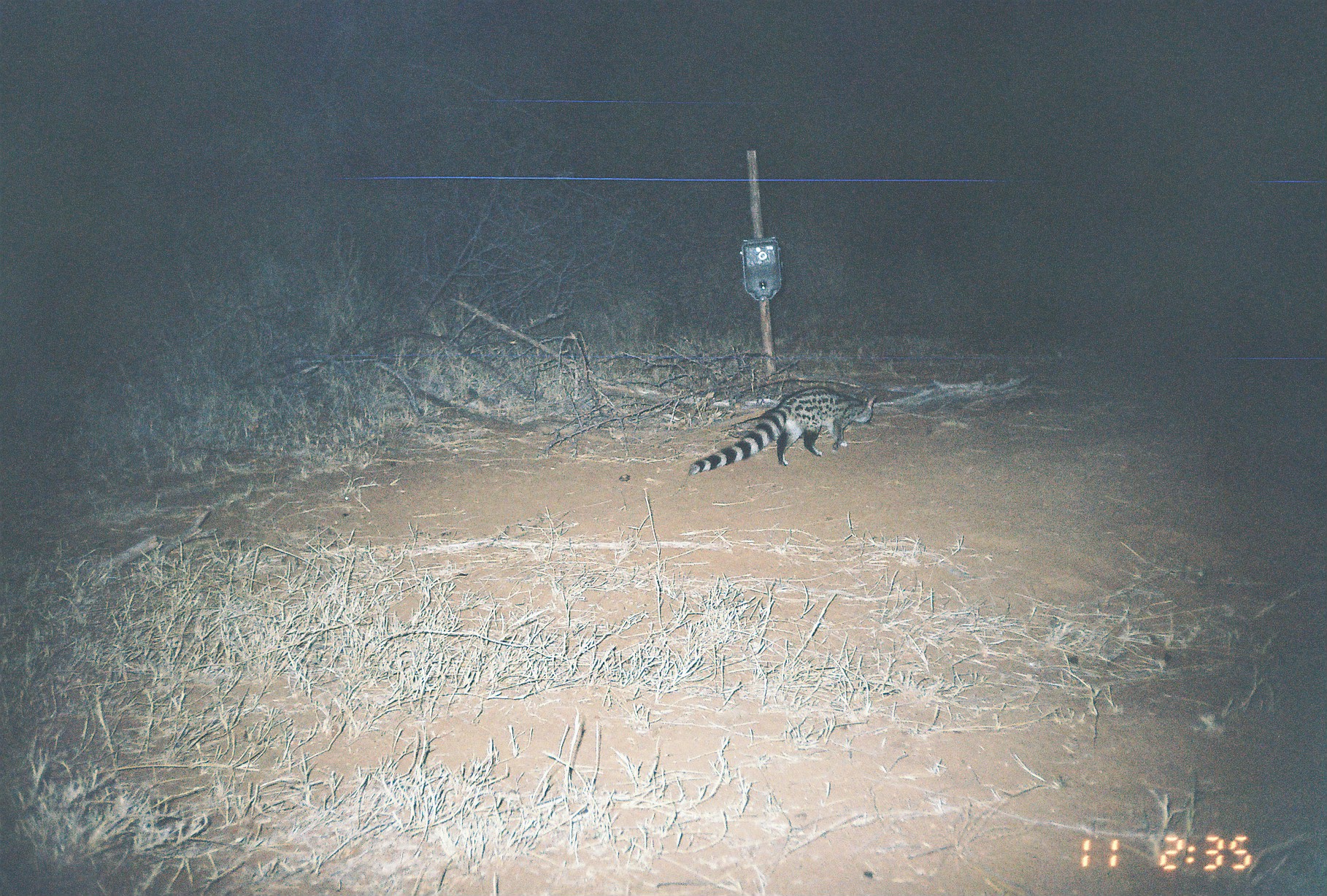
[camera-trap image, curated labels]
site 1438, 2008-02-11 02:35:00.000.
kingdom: Animalia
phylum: Chordata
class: Mammalia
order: Carnivora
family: Viverridae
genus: Genetta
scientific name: Genetta genetta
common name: northern small-spotted genet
Genetta genetta (northern small-spotted genet), count 1.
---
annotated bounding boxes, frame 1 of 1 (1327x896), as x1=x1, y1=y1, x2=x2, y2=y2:
genetta genetta: x1=686, y1=385, x2=877, y2=476